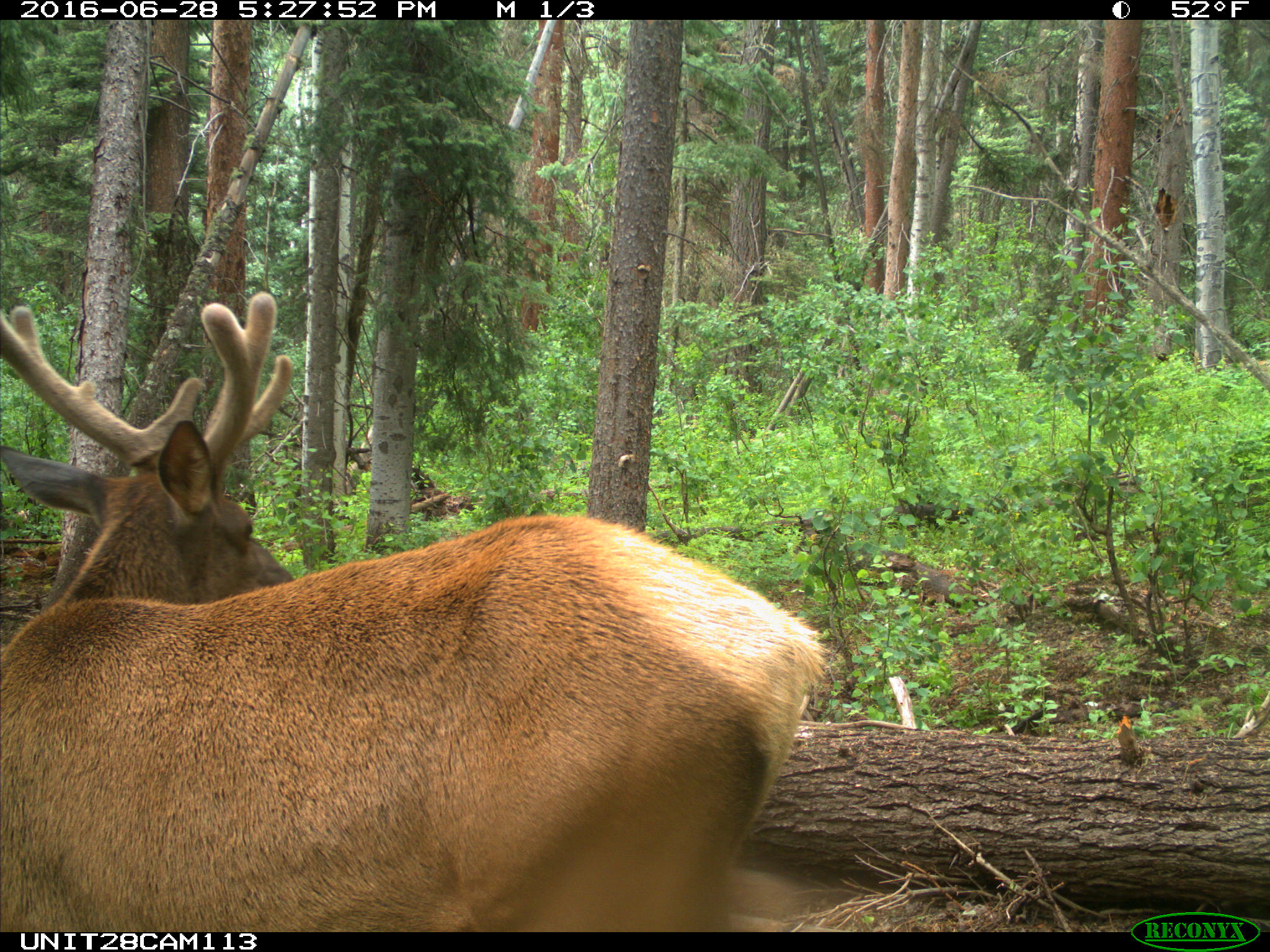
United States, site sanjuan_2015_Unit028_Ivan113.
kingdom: Animalia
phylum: Chordata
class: Mammalia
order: Artiodactyla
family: Cervidae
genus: Cervus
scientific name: Cervus elaphus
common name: red deer